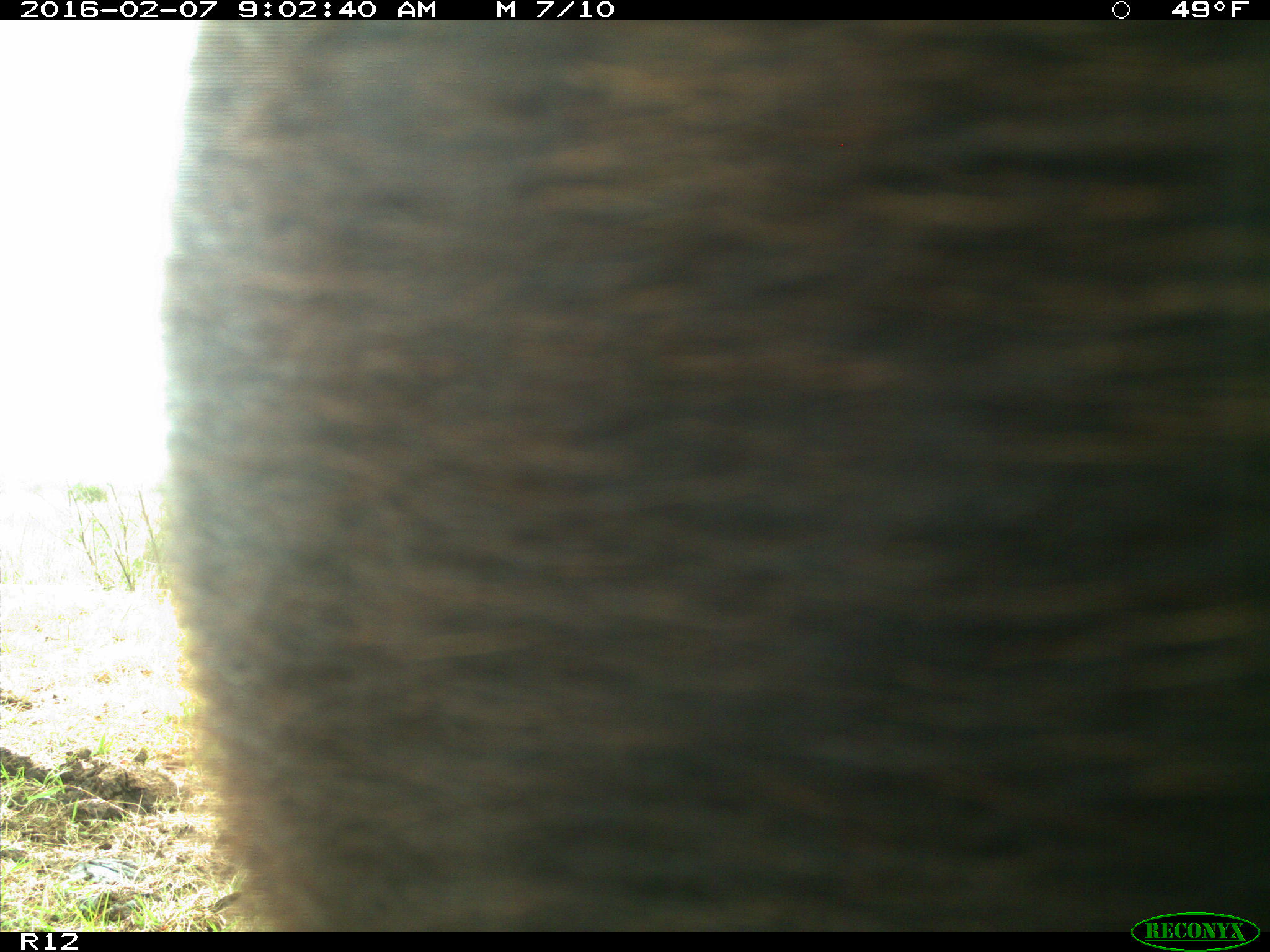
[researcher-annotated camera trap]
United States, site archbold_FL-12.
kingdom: Animalia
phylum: Chordata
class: Mammalia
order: Artiodactyla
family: Bovidae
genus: Bos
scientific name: Bos taurus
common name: domestic cow